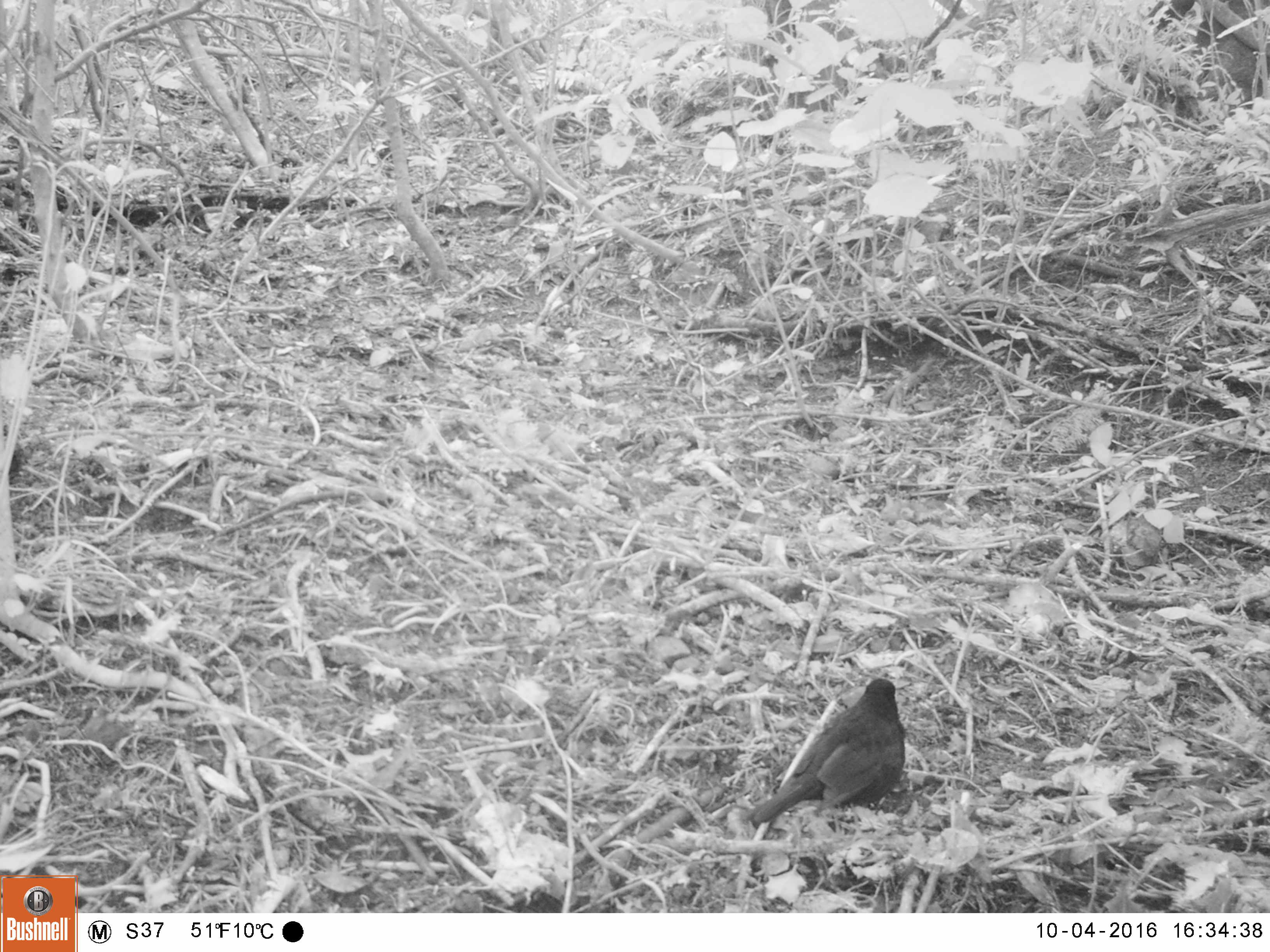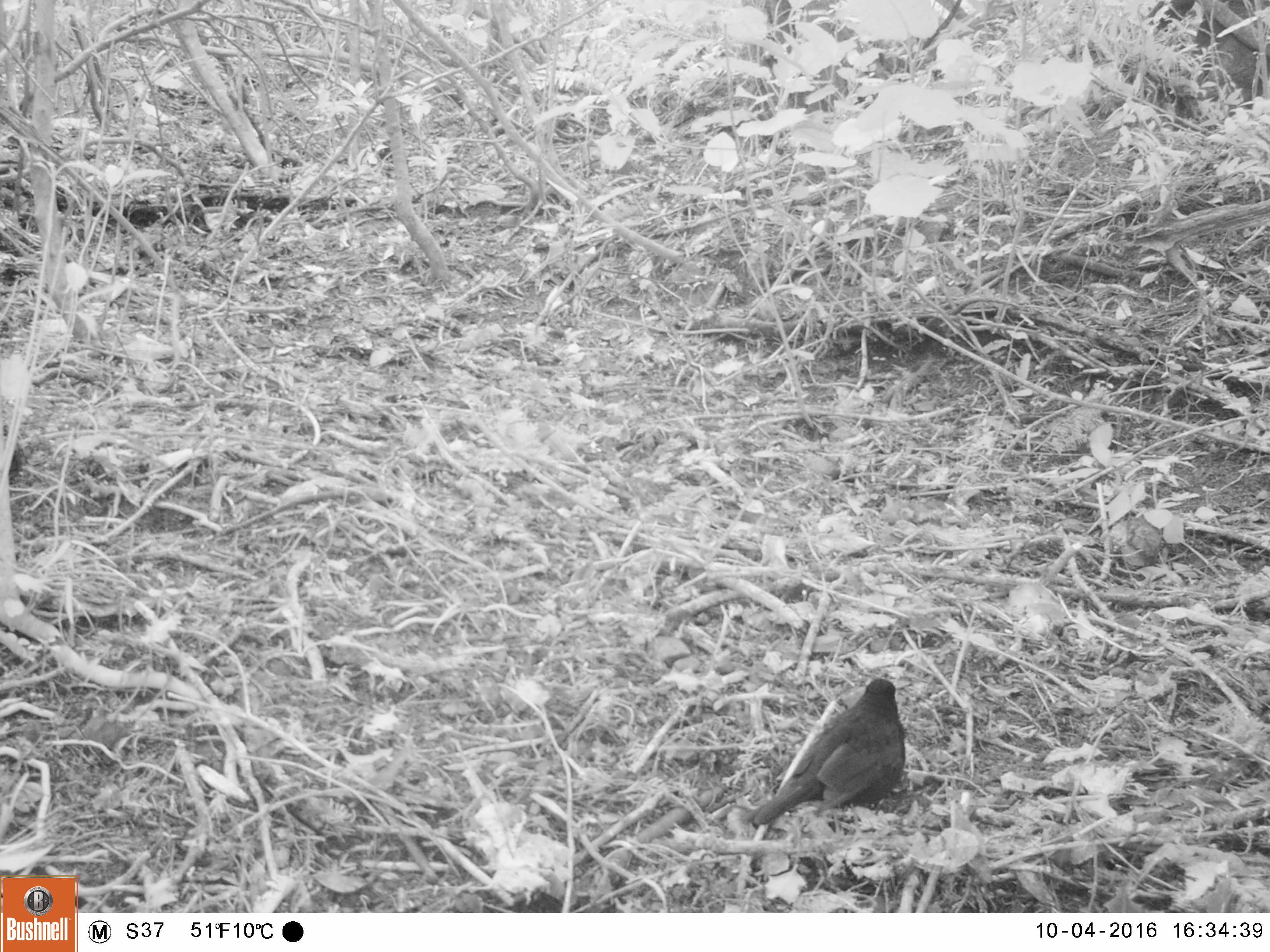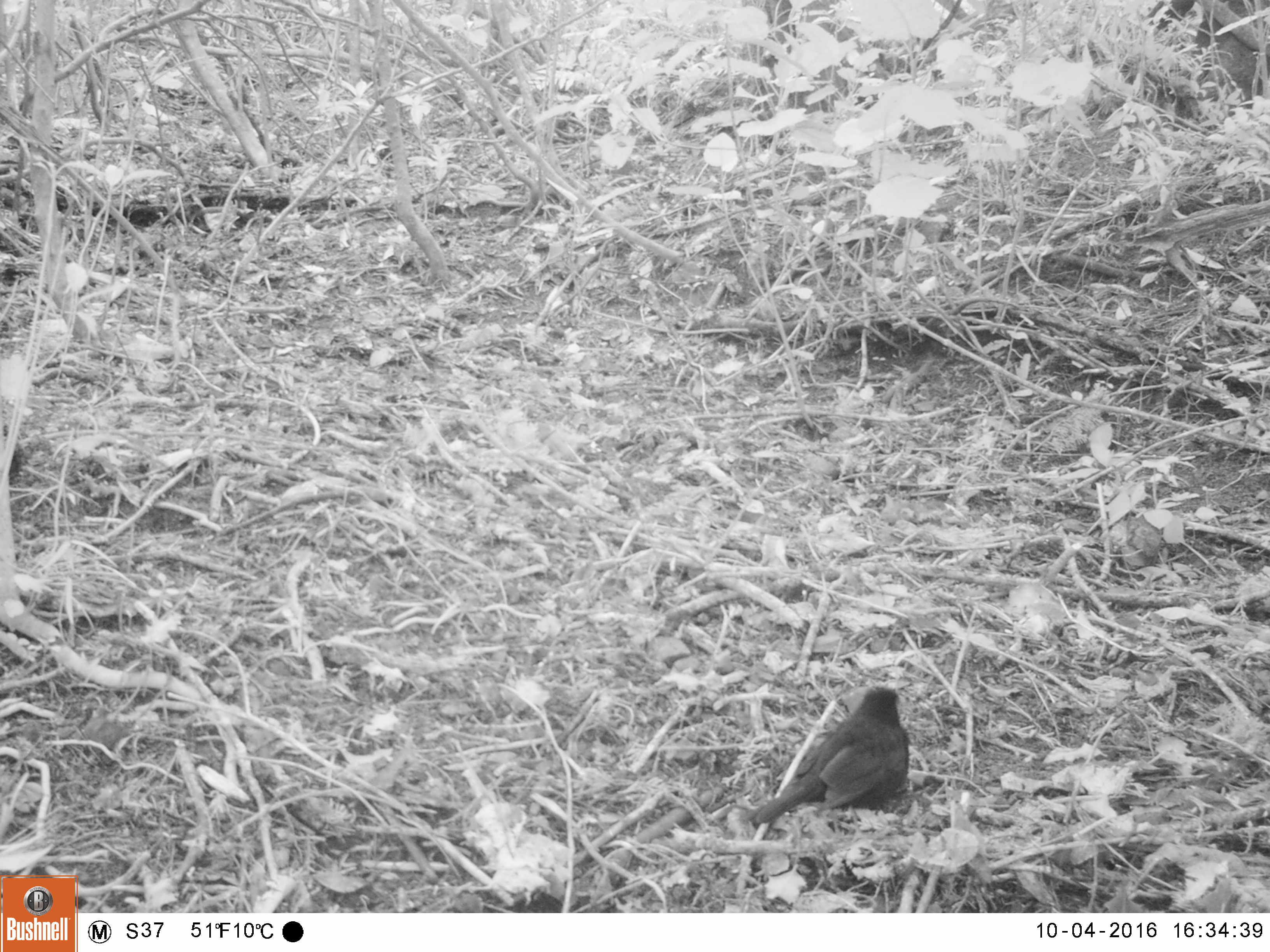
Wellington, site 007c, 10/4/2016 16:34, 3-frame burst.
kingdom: Animalia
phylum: Chordata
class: Aves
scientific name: Aves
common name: bird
Bird (Aves).